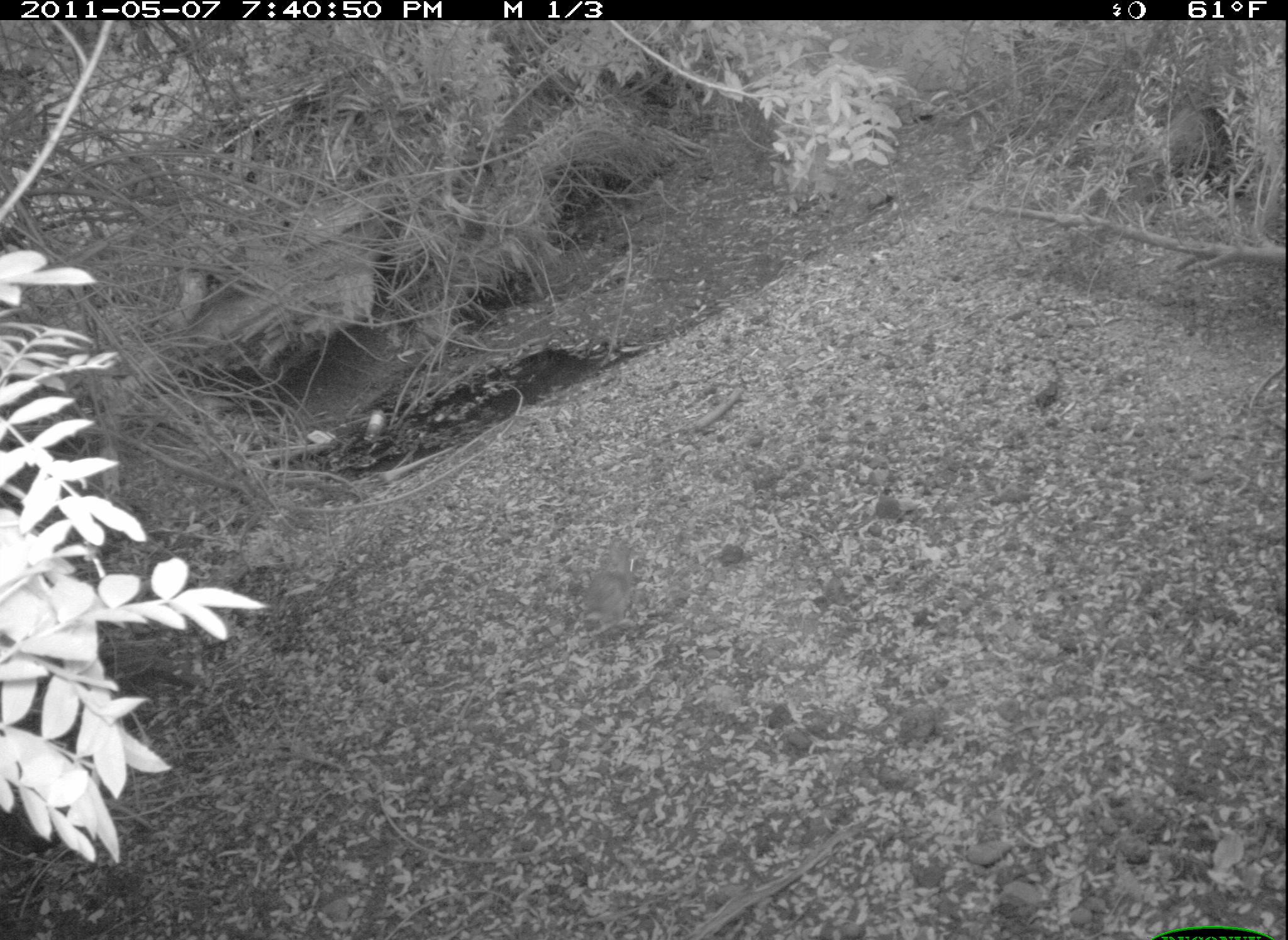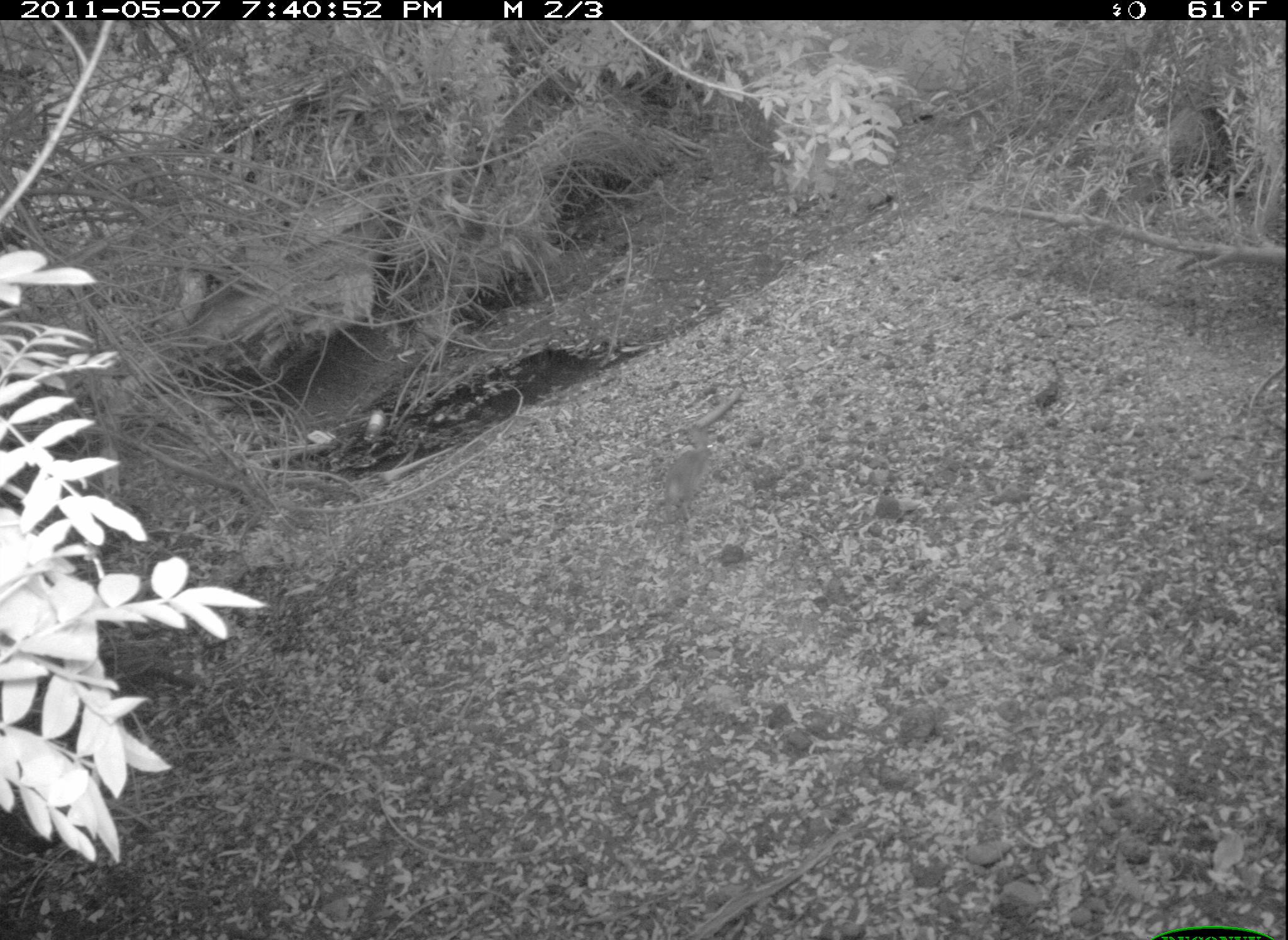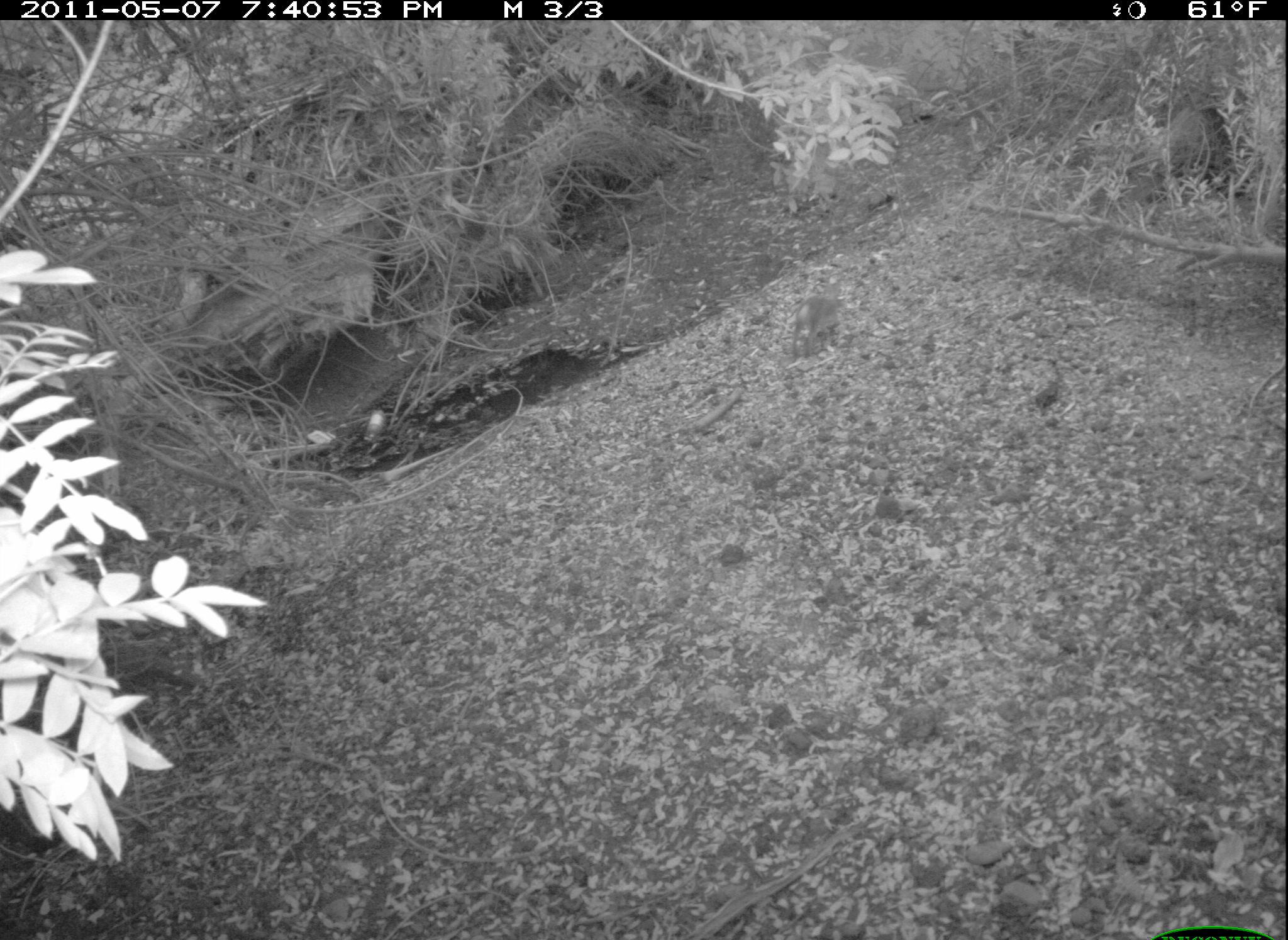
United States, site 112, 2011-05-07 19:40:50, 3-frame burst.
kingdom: Animalia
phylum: Chordata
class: Mammalia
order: Lagomorpha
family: Leporidae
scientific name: Leporidae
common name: rabbits and hares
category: rabbit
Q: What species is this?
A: Rabbit (rabbits and hares) (Leporidae).